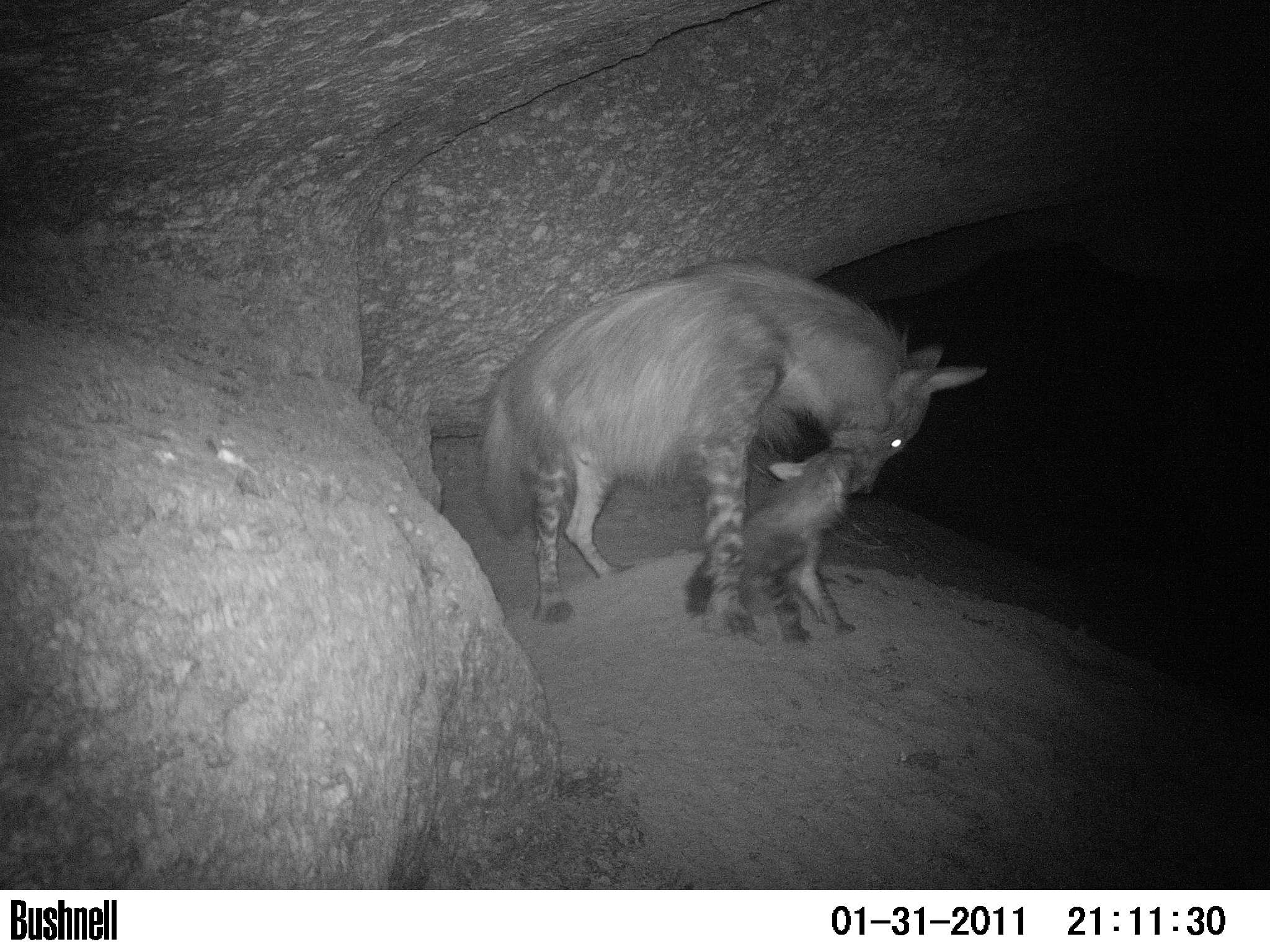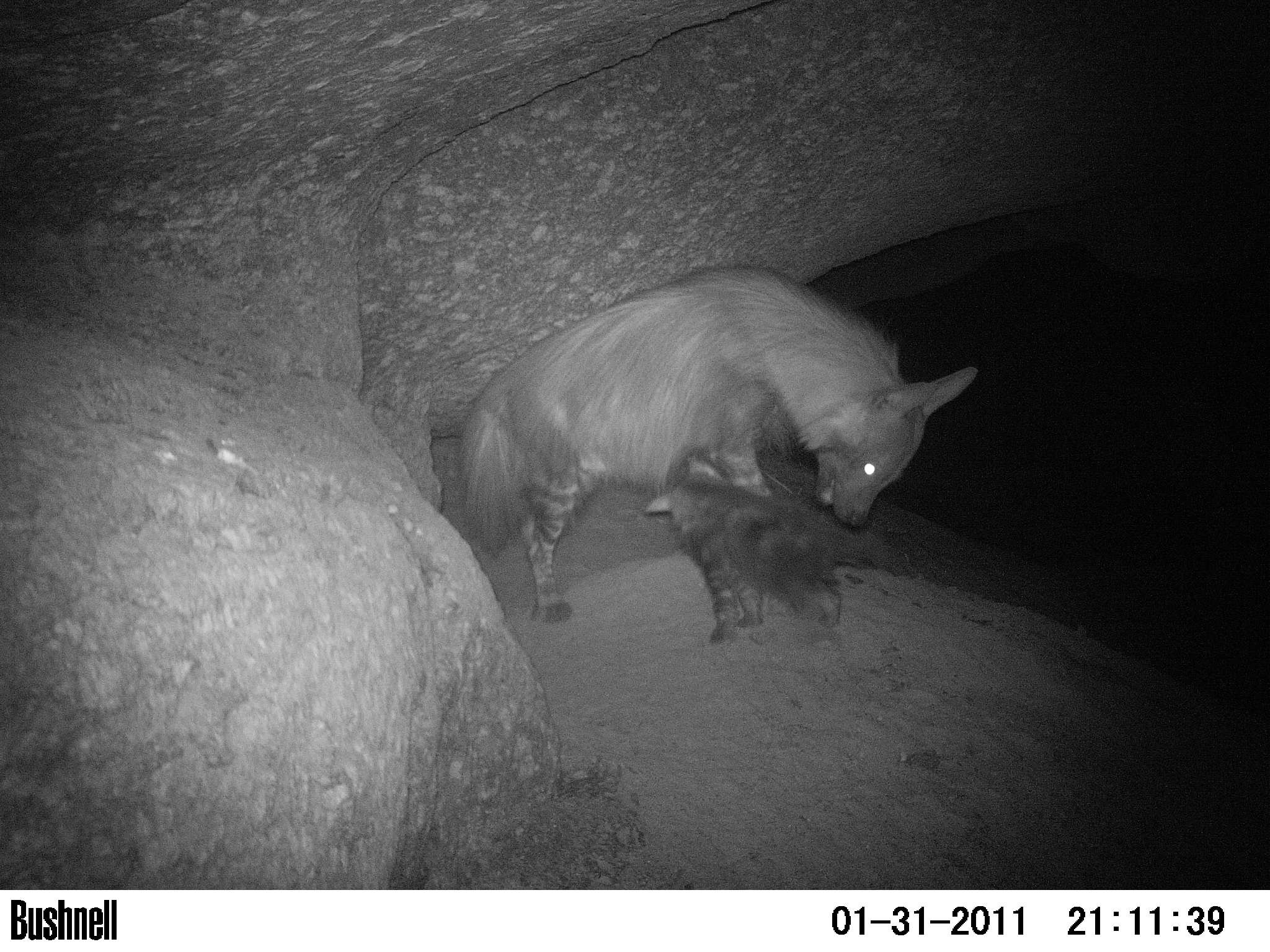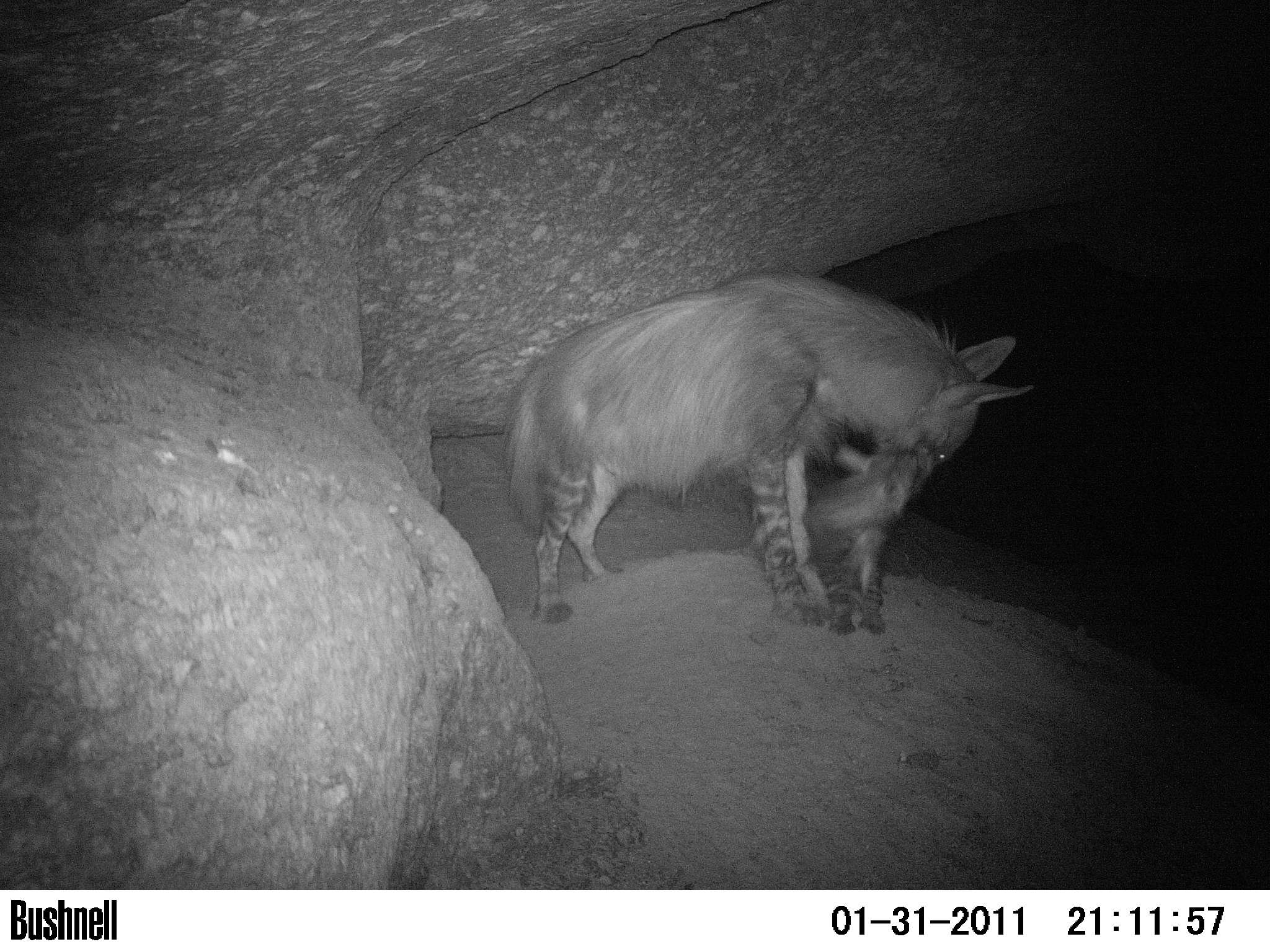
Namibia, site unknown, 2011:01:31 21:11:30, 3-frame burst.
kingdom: Animalia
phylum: Chordata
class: Mammalia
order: Carnivora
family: Hyaenidae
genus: Parahyaena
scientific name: Parahyaena brunnea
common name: brown hyena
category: hyaena brunnea